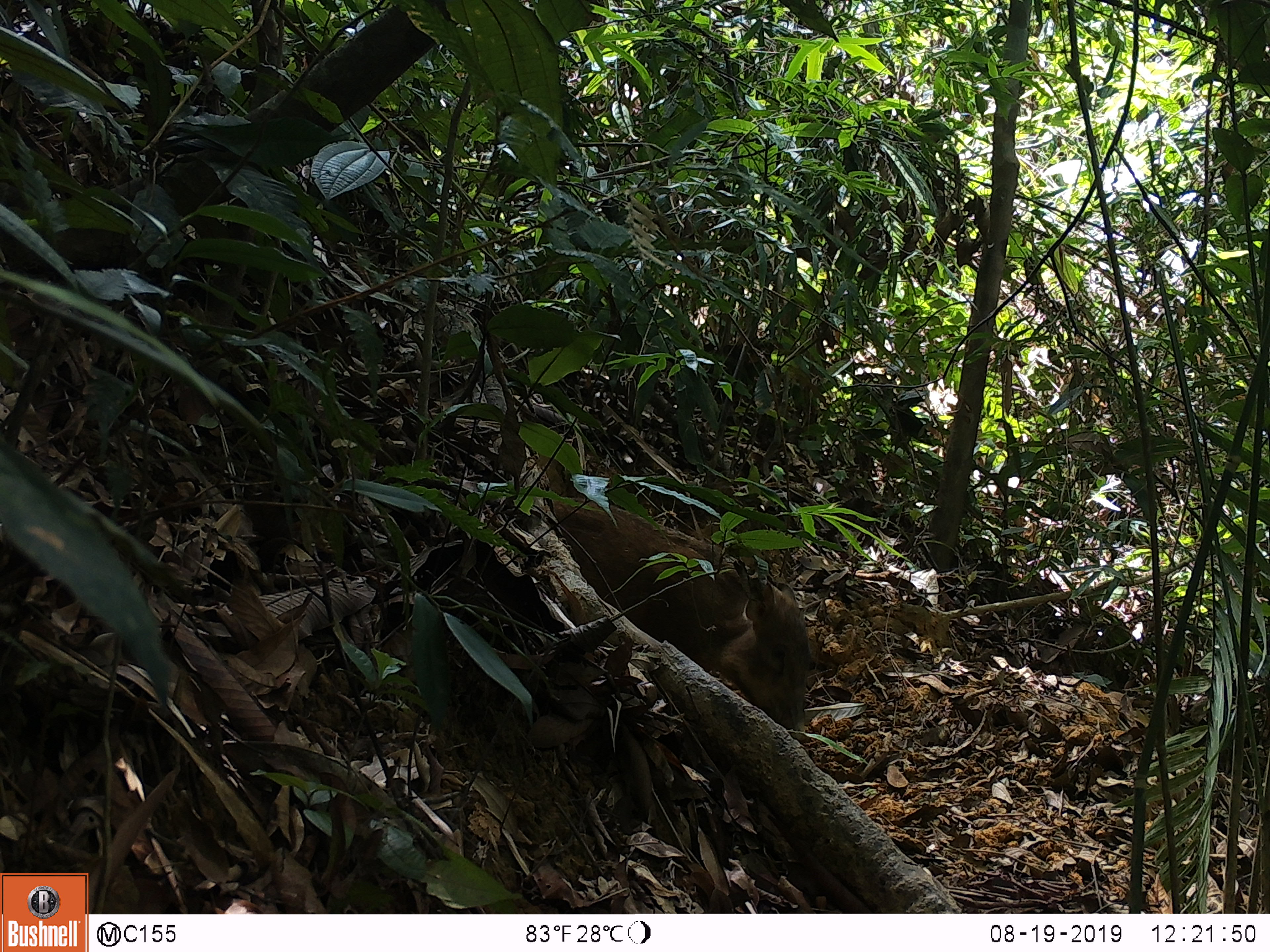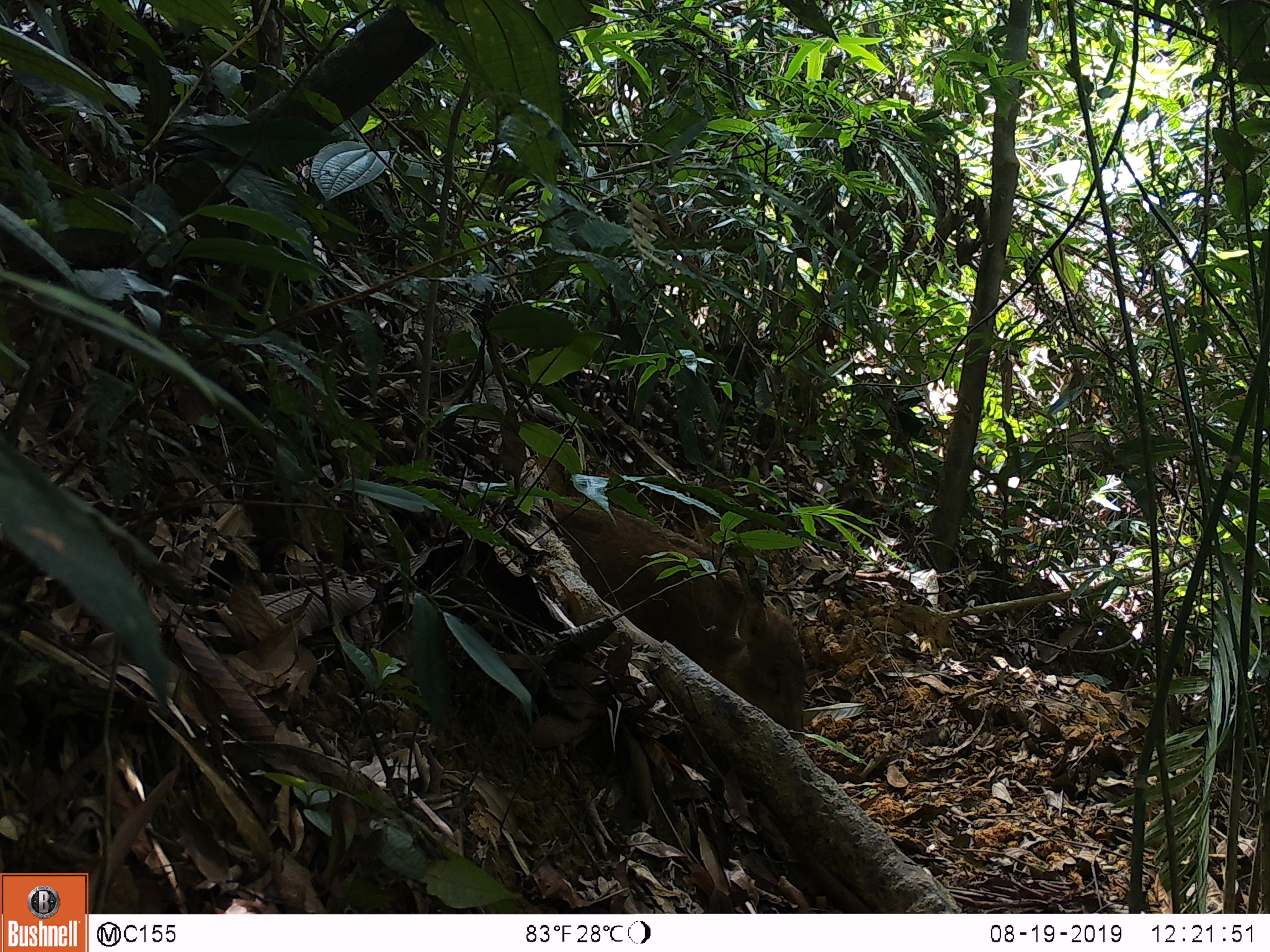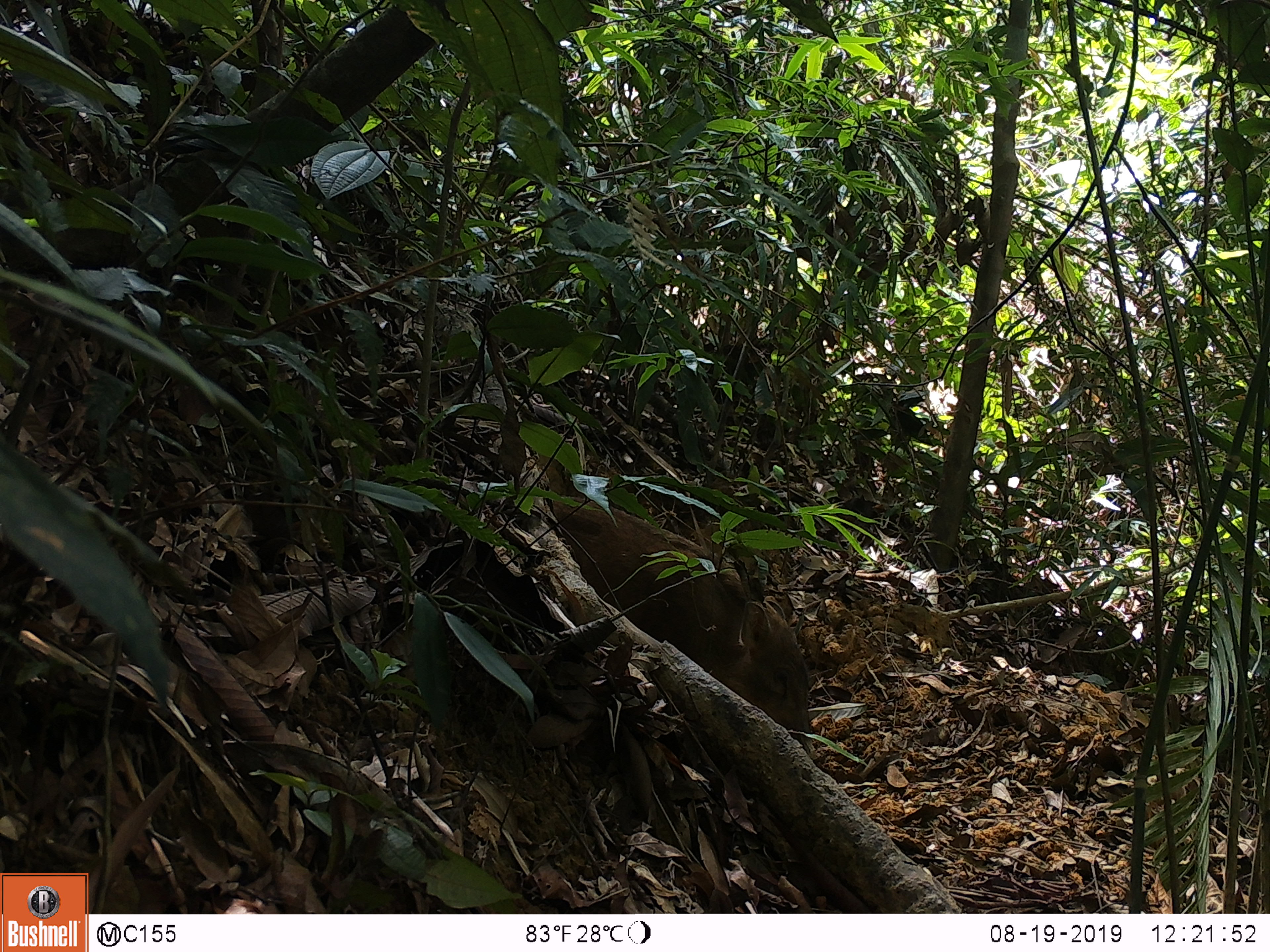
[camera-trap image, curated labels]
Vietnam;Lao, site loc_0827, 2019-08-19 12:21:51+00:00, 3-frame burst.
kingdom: Animalia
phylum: Chordata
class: Mammalia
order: Artiodactyla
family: Suidae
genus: Sus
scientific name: Sus scrofa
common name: eurasian wild pig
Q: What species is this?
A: Eurasian wild pig (Sus scrofa).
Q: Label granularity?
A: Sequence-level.